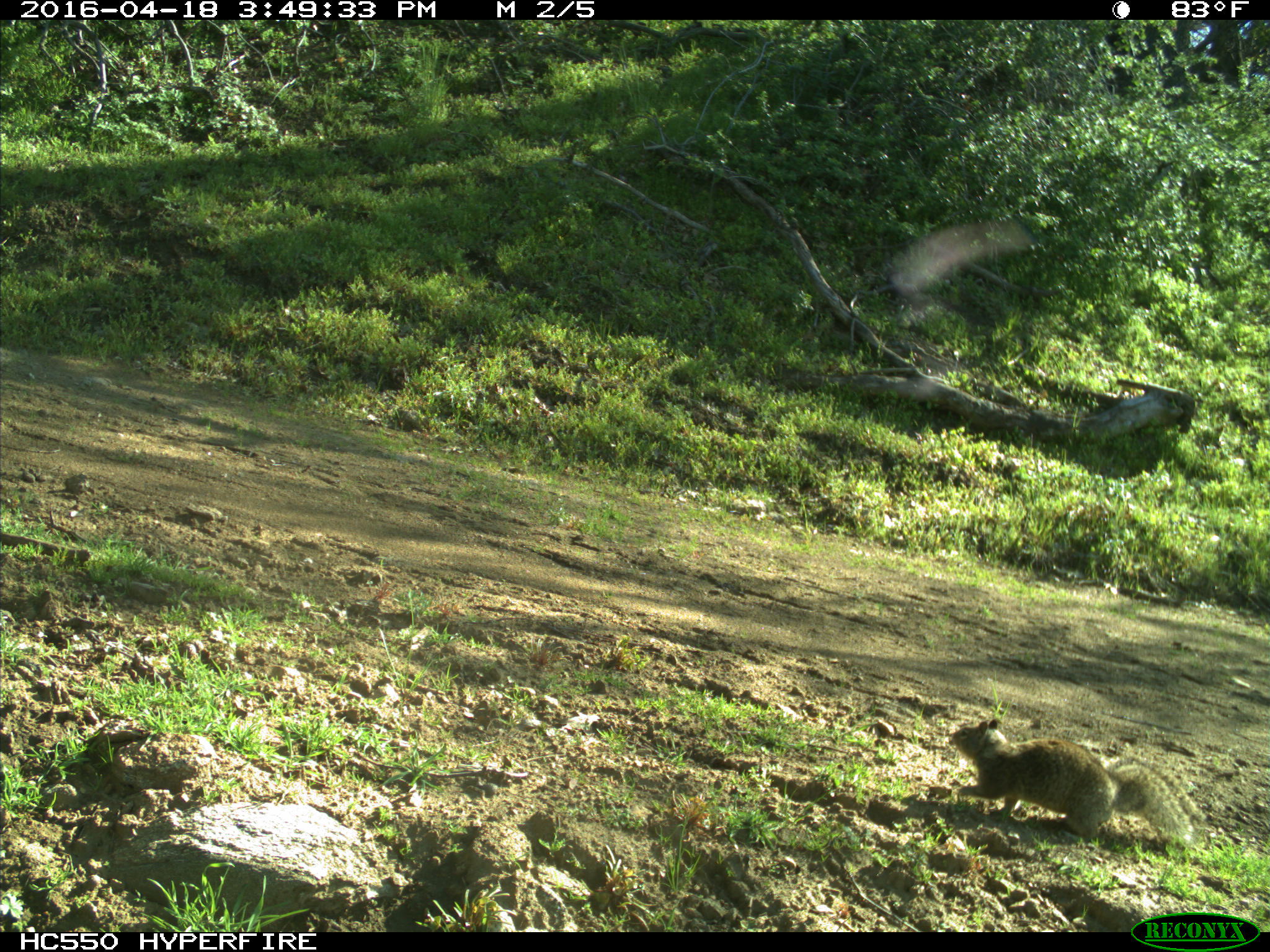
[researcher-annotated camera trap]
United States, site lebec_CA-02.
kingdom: Animalia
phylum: Chordata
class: Mammalia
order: Rodentia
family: Sciuridae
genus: Otospermophilus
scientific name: Otospermophilus beecheyi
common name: california ground squirrel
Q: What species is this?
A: Otospermophilus beecheyi (california ground squirrel).